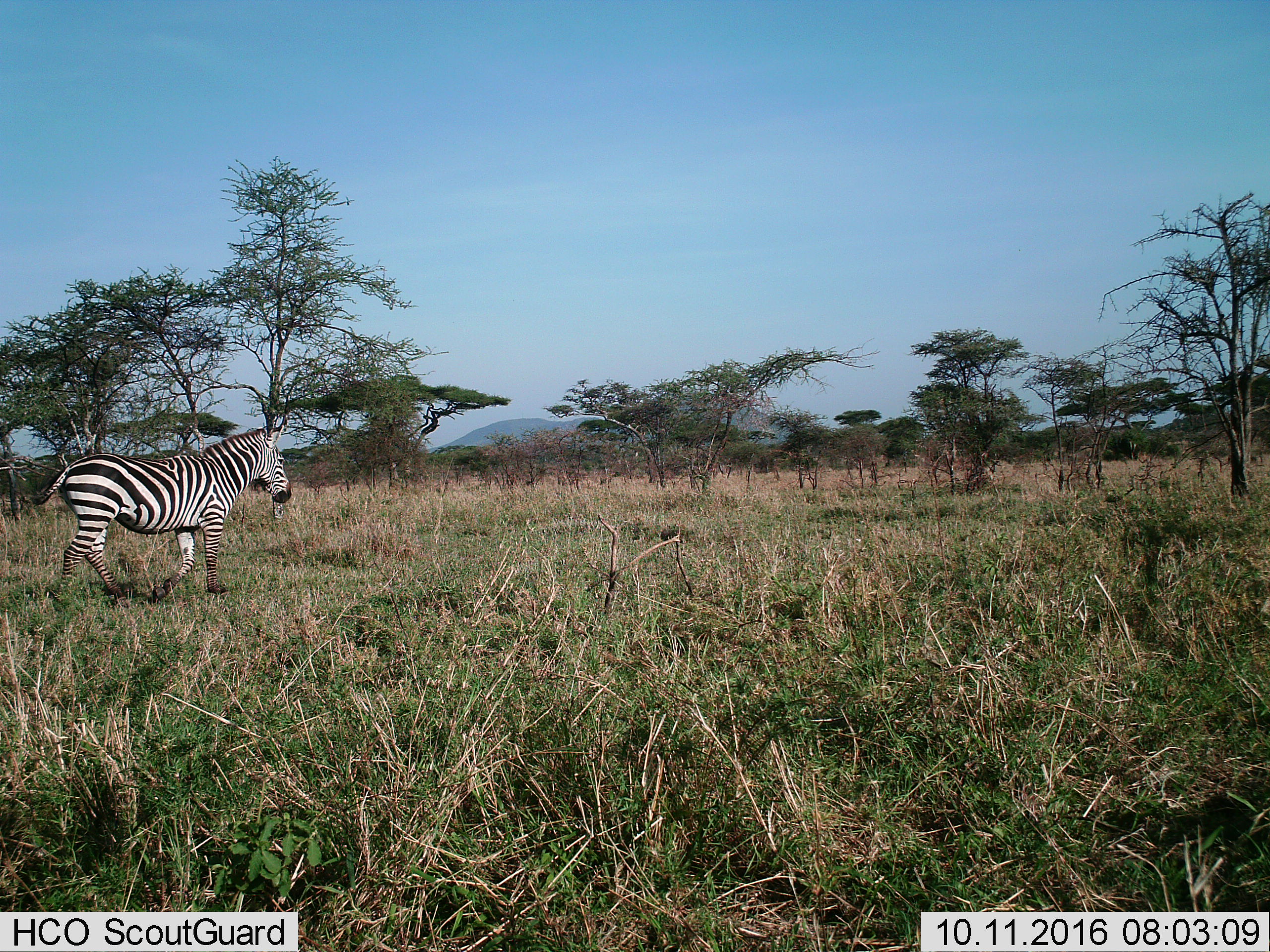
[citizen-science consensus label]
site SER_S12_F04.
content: unidentified animal